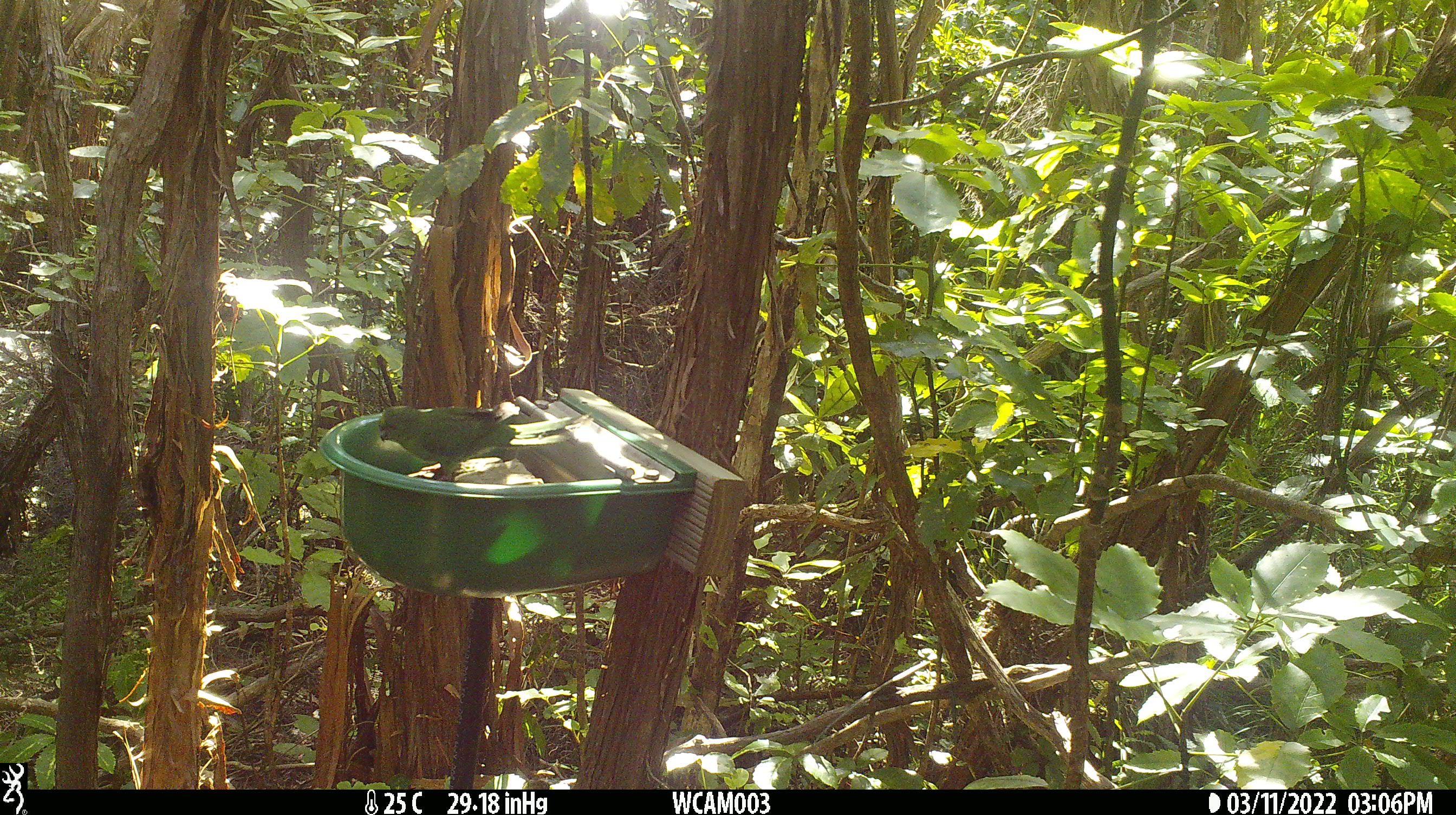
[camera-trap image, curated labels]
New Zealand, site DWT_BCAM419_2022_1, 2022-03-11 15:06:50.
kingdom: Animalia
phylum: Chordata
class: Aves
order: Psittaciformes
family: Psittaculidae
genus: Cyanoramphus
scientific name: Cyanoramphus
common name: parakeet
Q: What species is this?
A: Parakeet (Cyanoramphus).